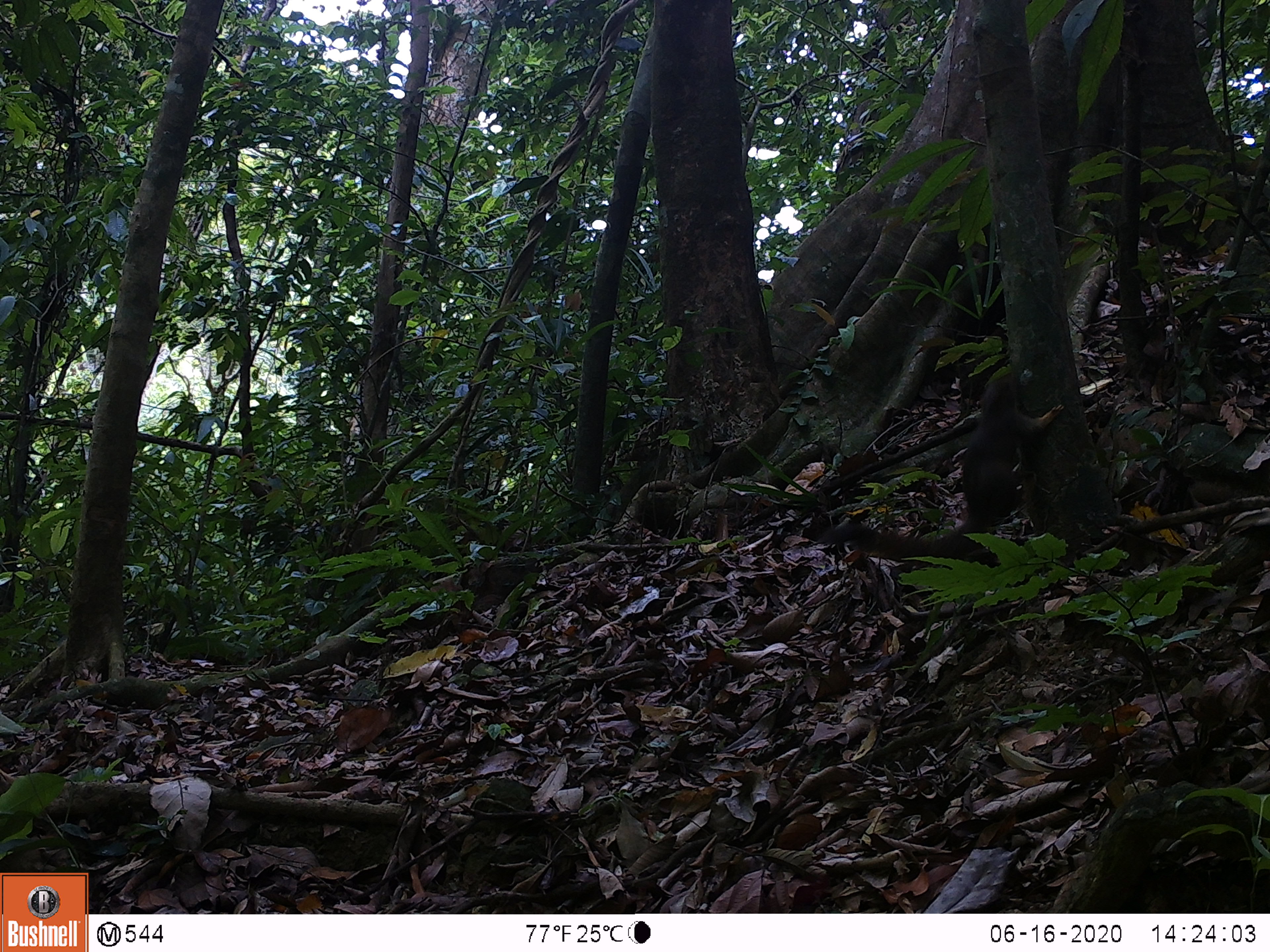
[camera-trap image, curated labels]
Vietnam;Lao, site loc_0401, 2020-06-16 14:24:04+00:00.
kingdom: Animalia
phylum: Chordata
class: Mammalia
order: Rodentia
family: Sciuridae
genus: Callosciurus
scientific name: Callosciurus erythraeus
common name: pallas's squirrel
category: pallass squirrel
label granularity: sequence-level